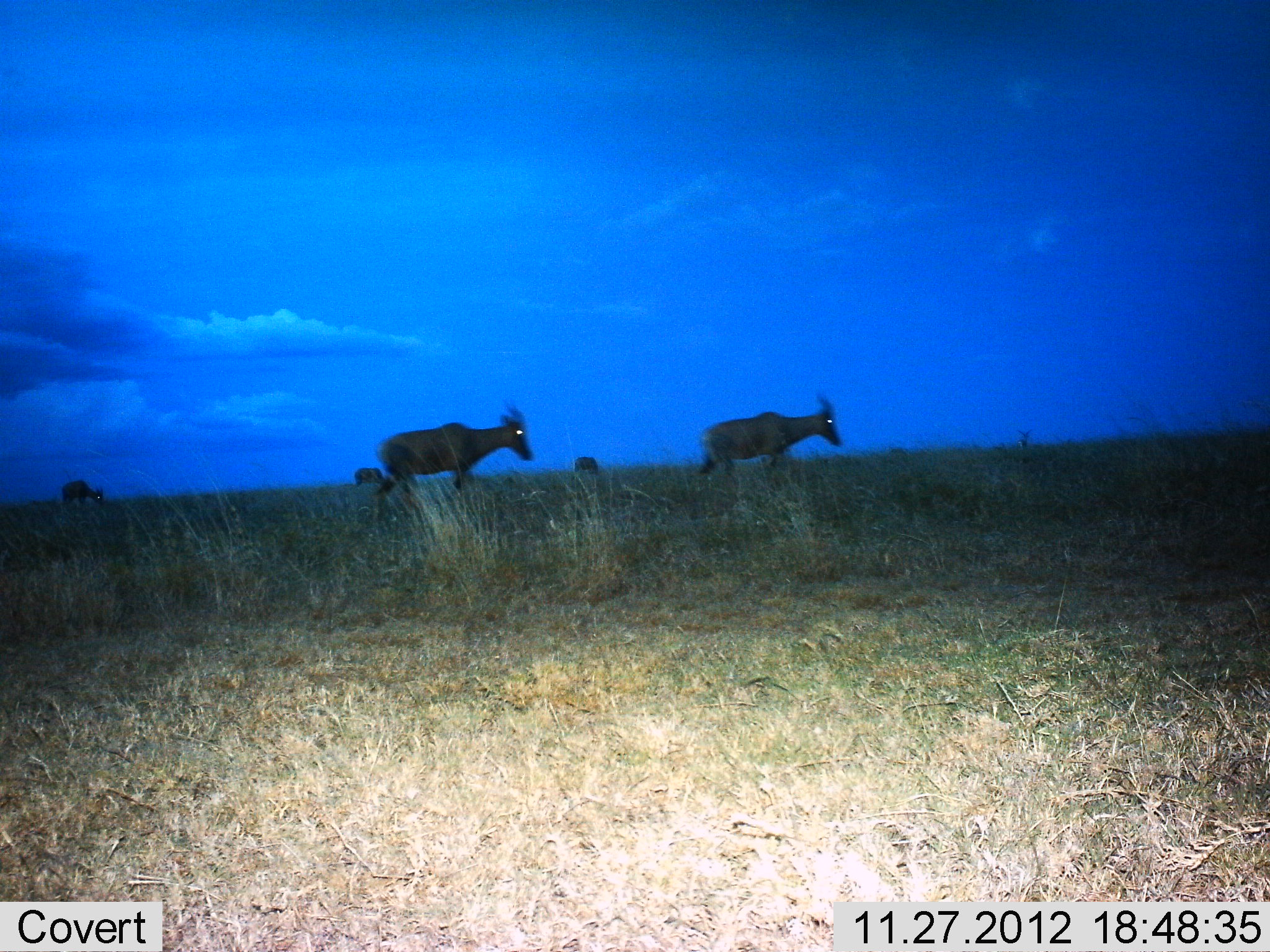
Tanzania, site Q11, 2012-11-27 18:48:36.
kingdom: Animalia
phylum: Chordata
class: Mammalia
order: Artiodactyla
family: Bovidae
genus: Damaliscus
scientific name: Damaliscus lunatus jimela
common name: topi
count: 5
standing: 27%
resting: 0%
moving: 82%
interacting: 0%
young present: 0%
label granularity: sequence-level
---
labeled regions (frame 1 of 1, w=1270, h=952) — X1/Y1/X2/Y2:
animal: 372/399/534/525; 689/393/844/477